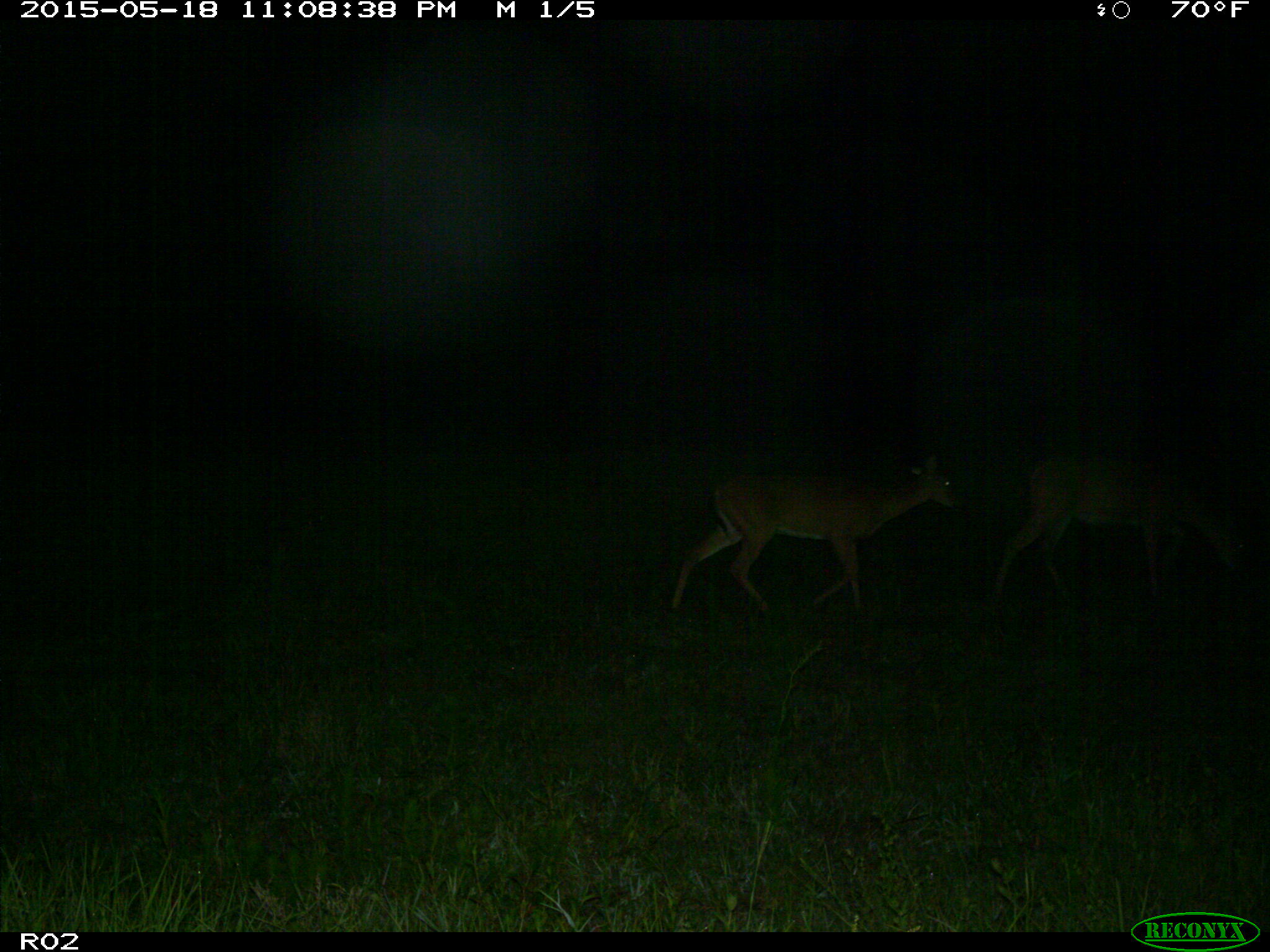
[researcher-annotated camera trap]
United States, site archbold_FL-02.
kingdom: Animalia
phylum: Chordata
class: Mammalia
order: Artiodactyla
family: Cervidae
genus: Odocoileus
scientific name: Odocoileus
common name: deer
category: unidentified deer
Unidentified deer (deer) (Odocoileus).